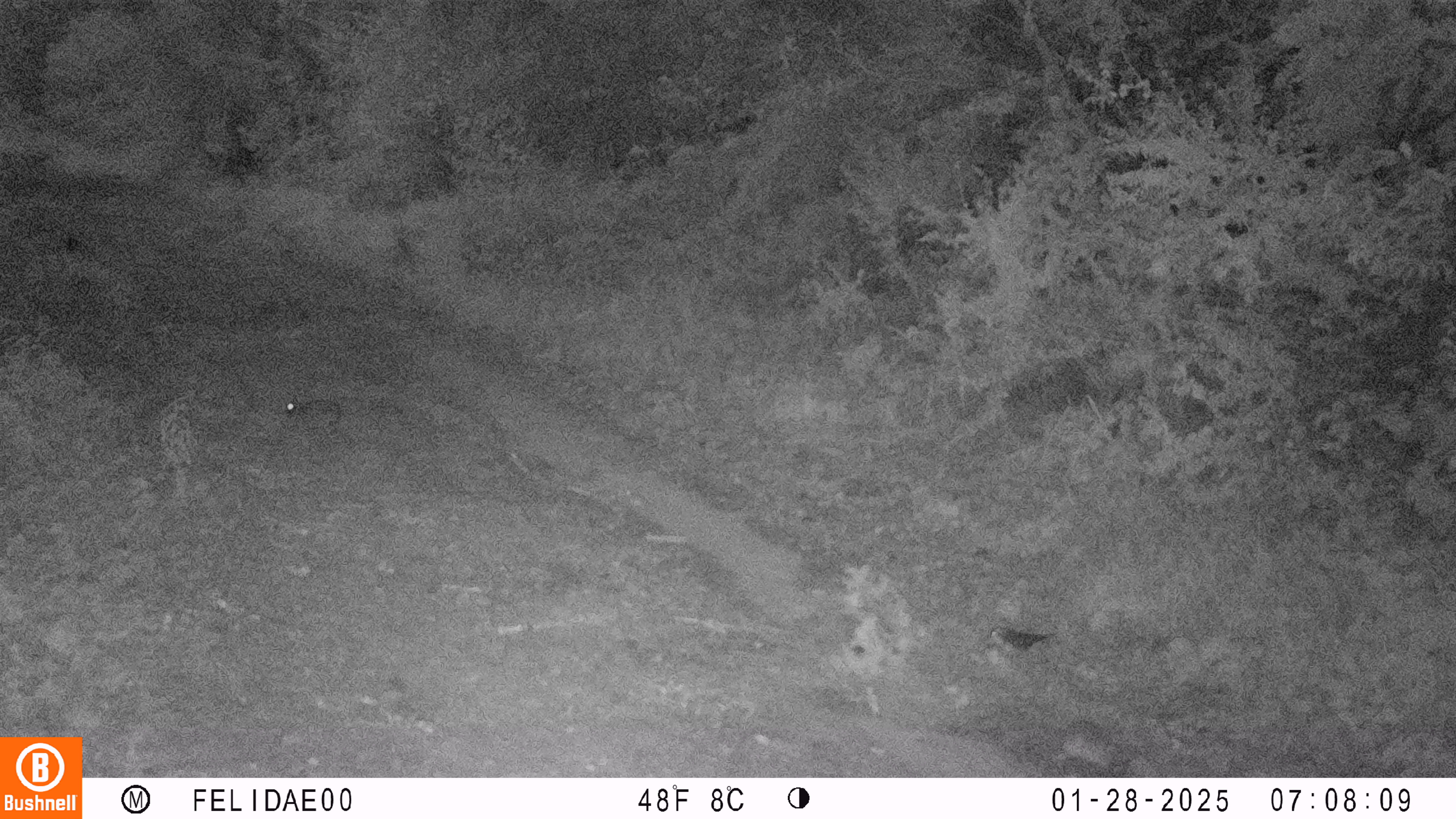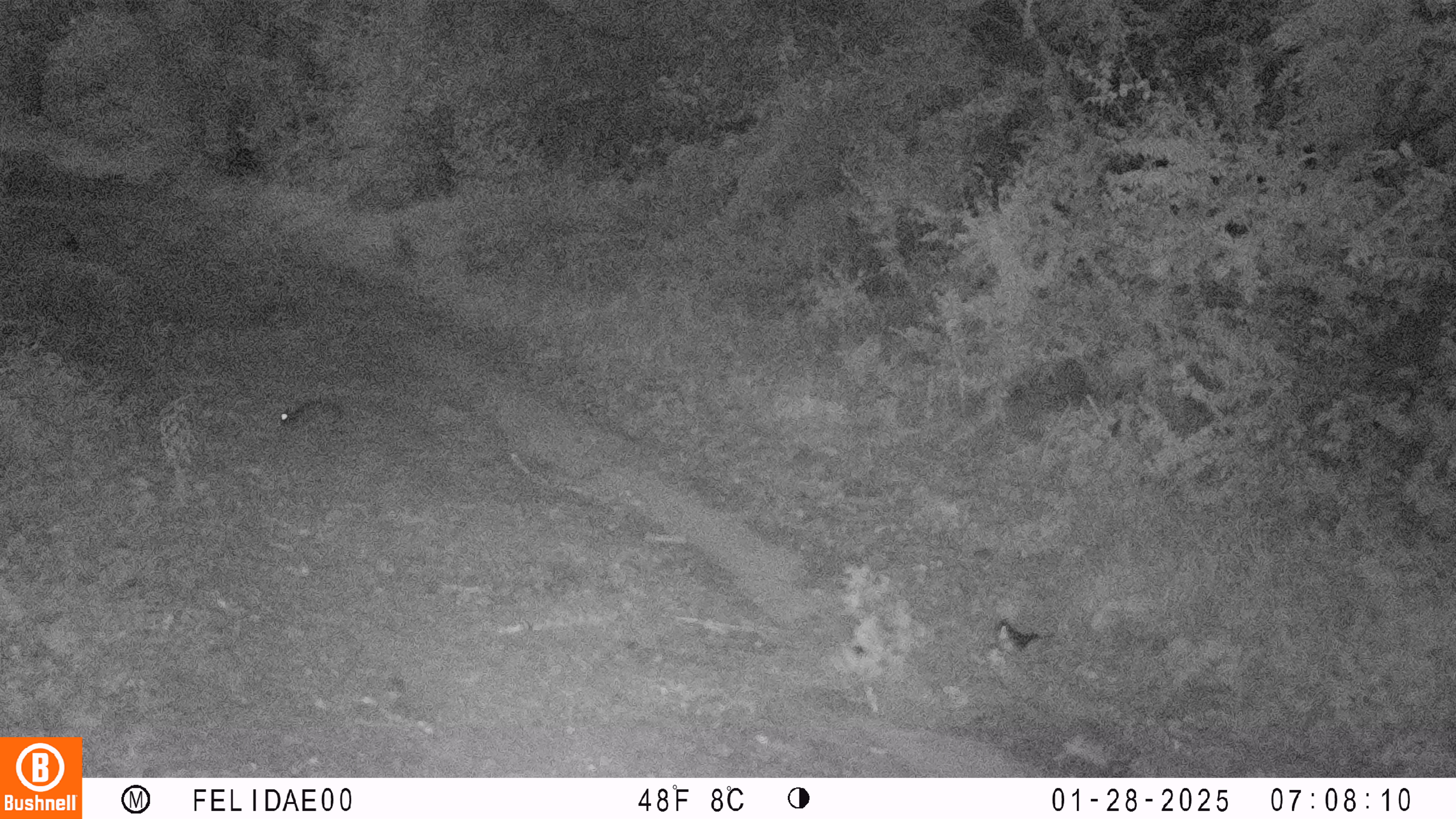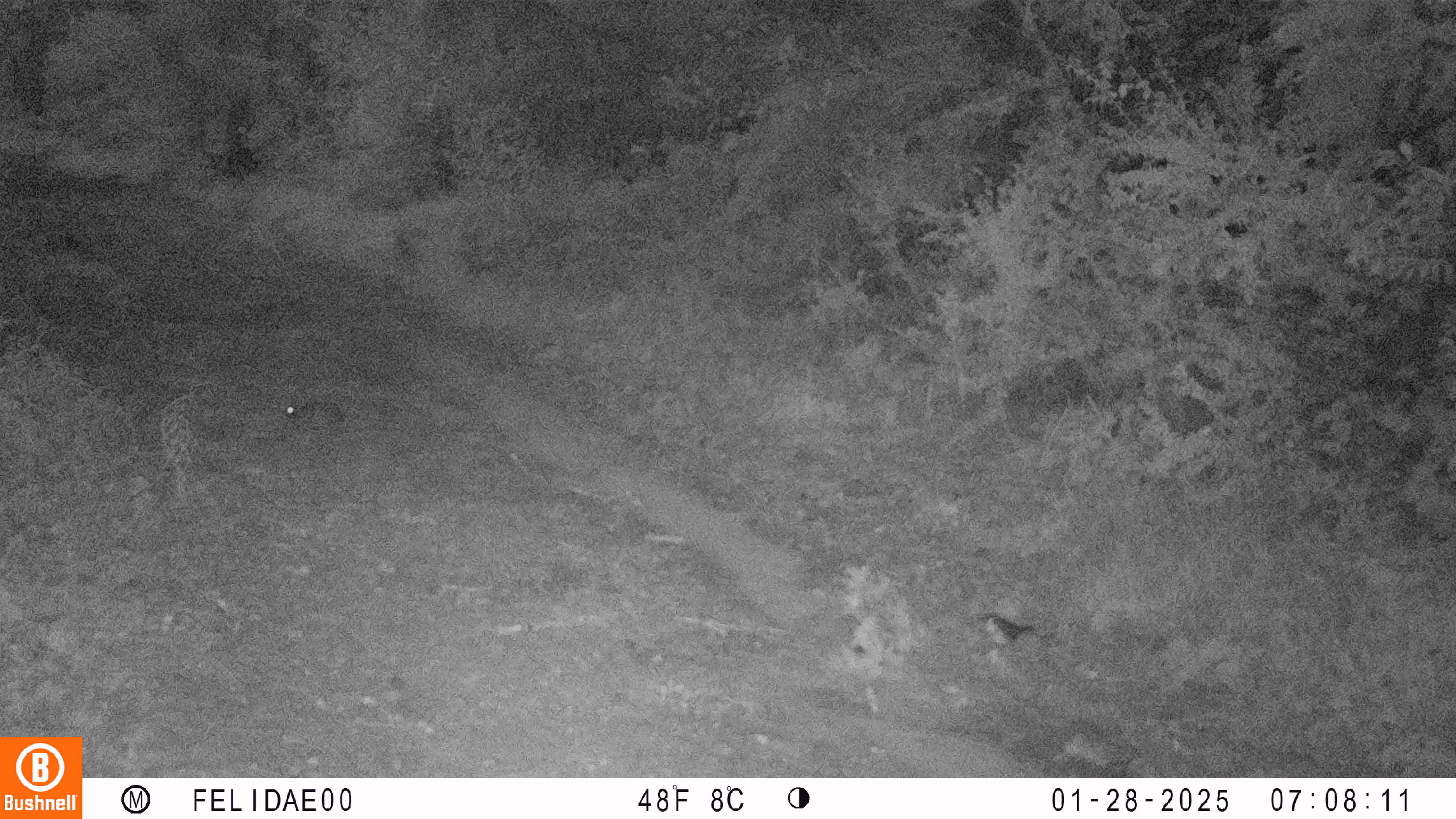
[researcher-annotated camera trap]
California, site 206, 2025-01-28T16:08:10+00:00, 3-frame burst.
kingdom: Animalia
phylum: Chordata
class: Mammalia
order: Lagomorpha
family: Leporidae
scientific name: Leporidae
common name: rabbit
Rabbit (Leporidae).